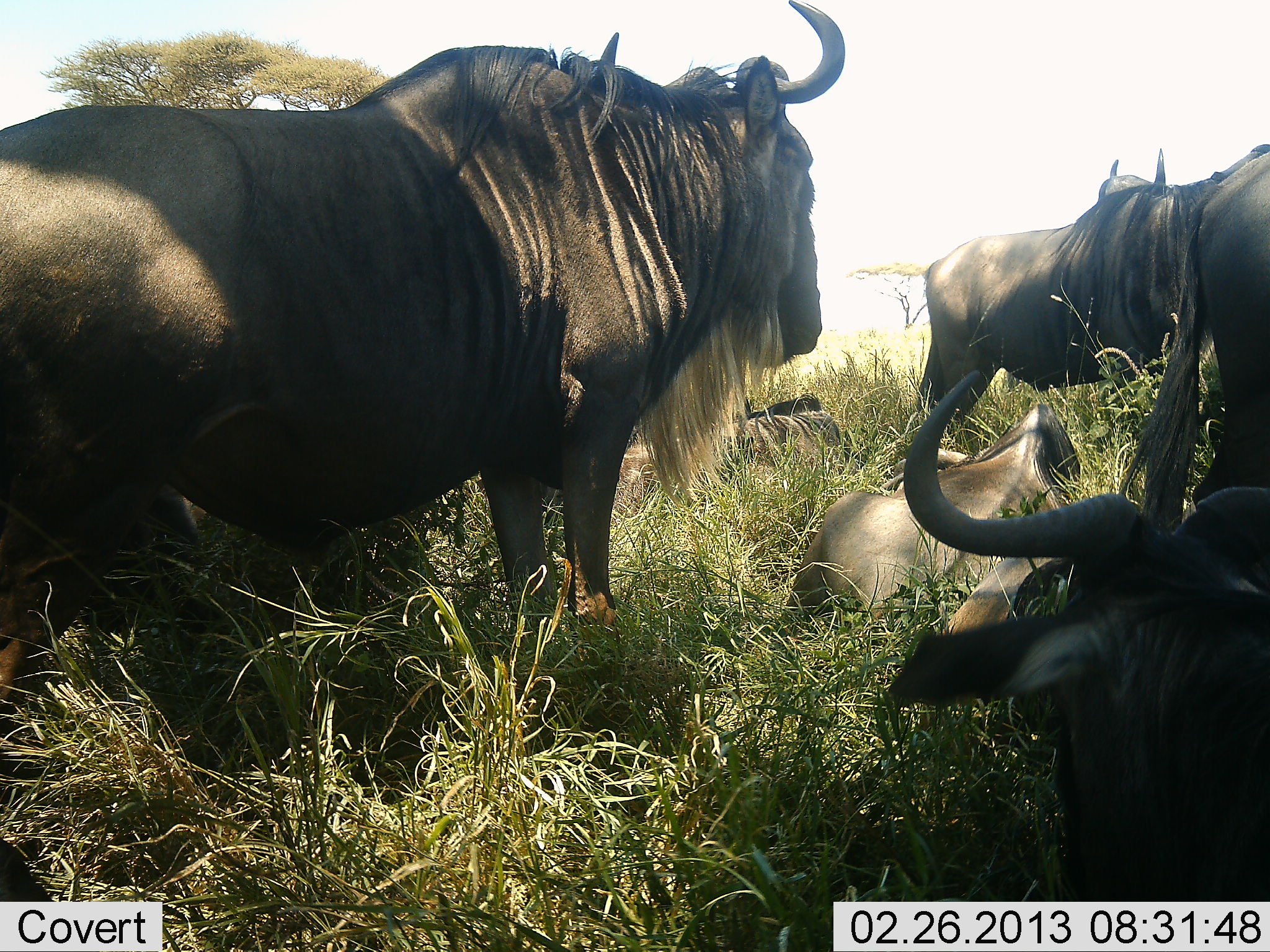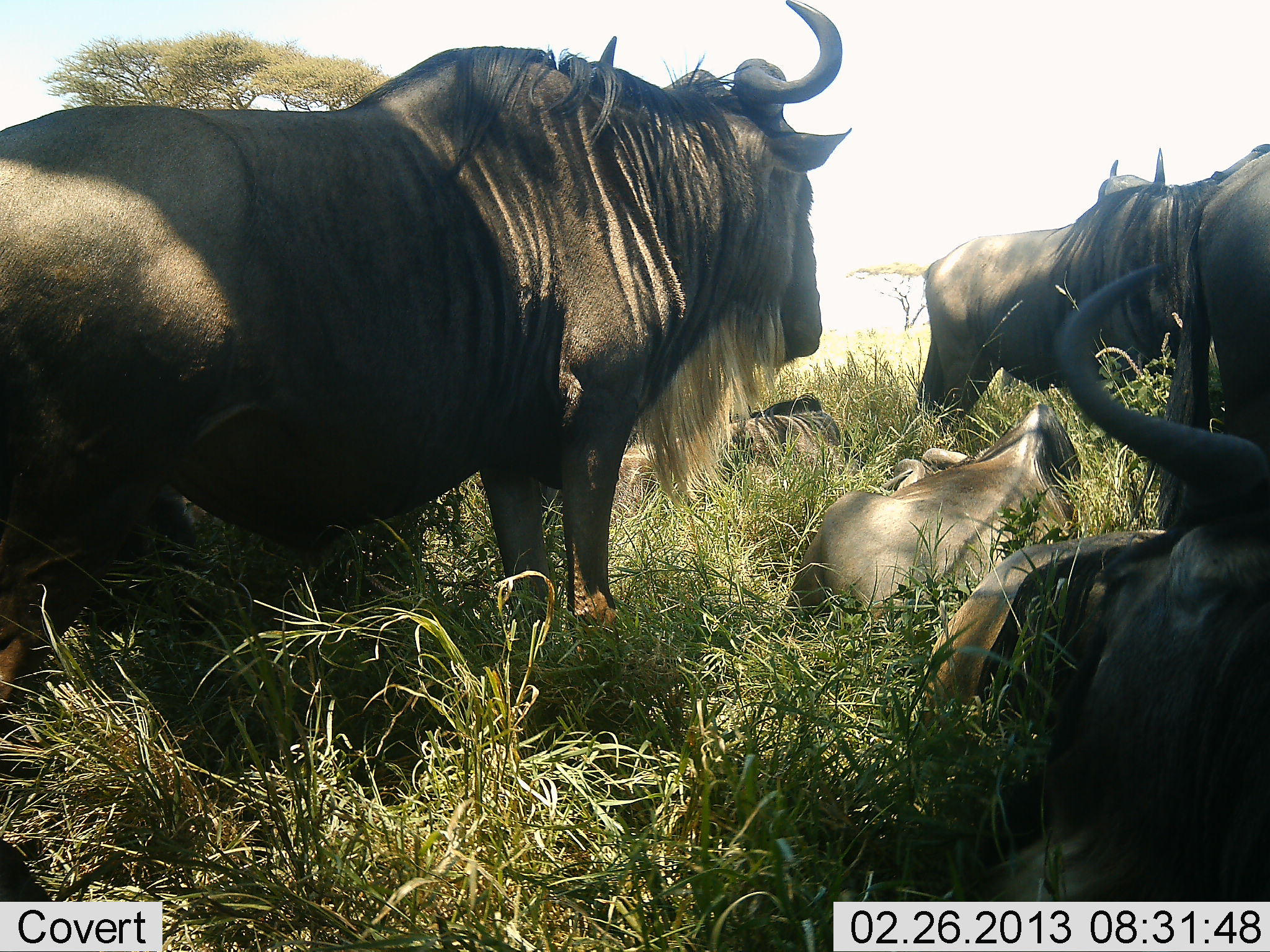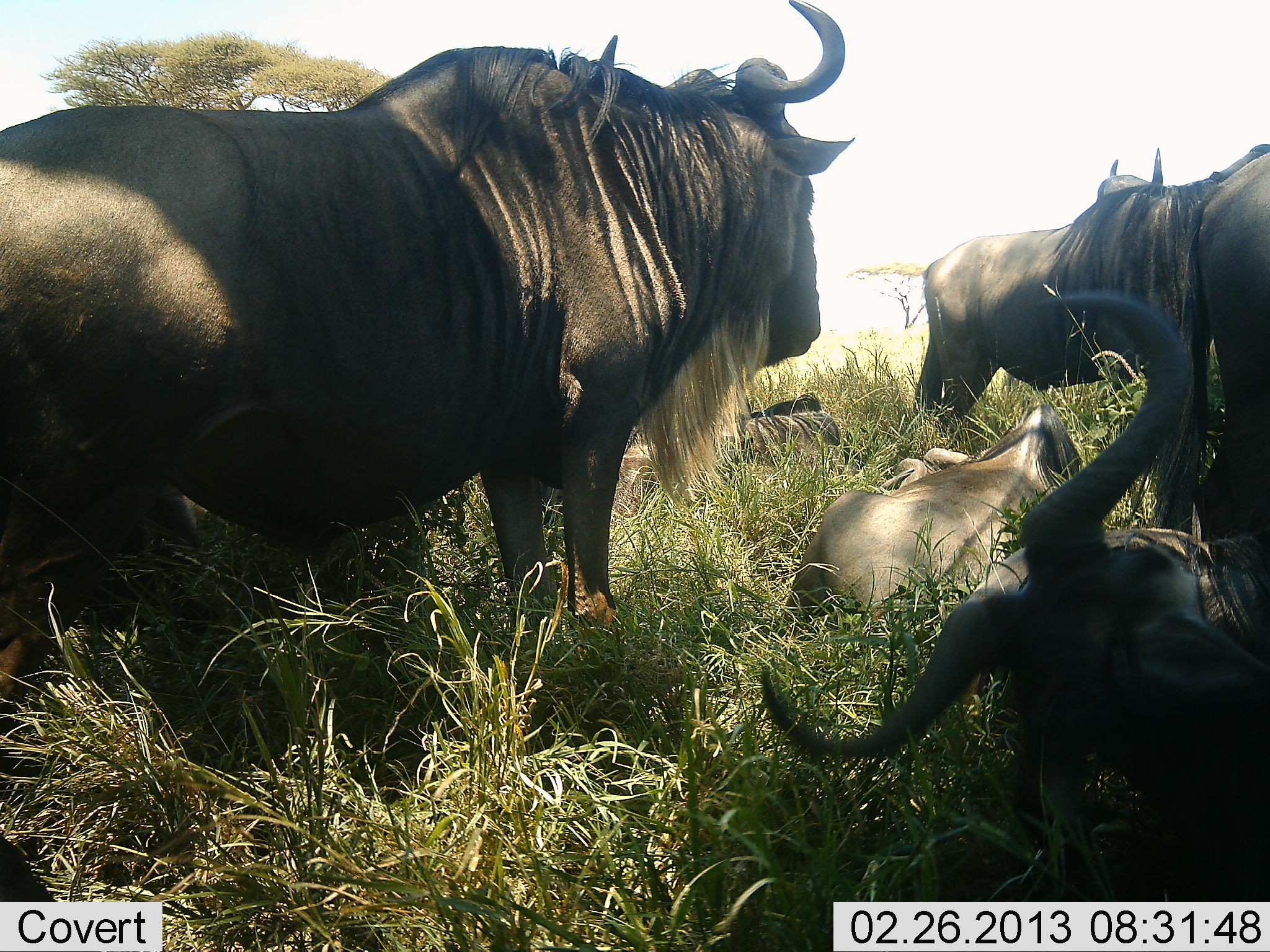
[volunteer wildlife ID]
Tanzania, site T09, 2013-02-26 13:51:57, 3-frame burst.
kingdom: Animalia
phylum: Chordata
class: Mammalia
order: Artiodactyla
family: Bovidae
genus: Connochaetes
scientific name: Connochaetes taurinus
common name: blue wildebeest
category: wildebeest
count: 6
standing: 76%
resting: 100%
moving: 9%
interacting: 6%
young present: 3%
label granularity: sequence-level